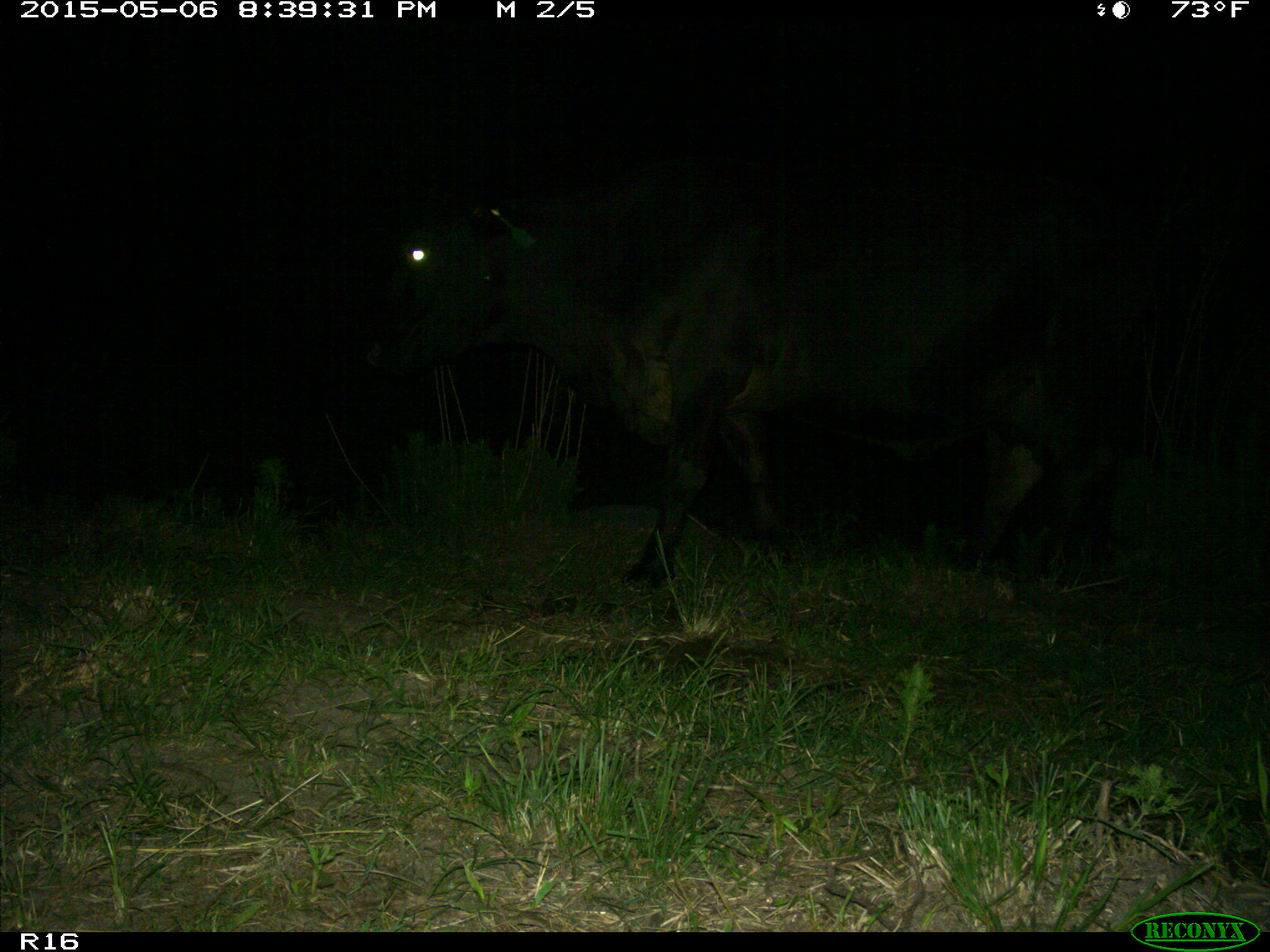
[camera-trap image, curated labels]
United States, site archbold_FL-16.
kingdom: Animalia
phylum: Chordata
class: Mammalia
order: Artiodactyla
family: Bovidae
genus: Bos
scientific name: Bos taurus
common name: domestic cow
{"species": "Bos taurus (domestic cow)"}